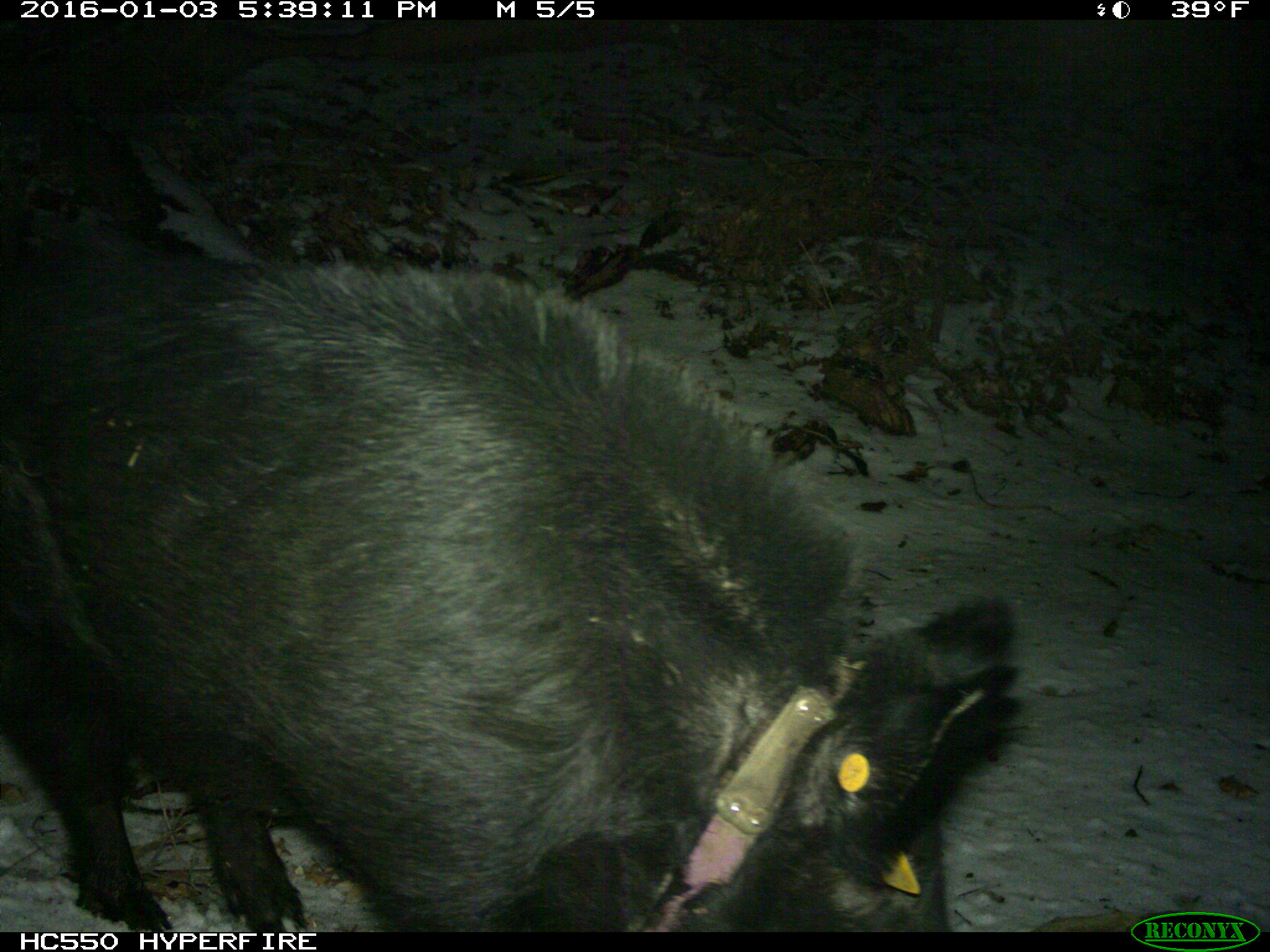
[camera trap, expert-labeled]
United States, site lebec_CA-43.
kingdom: Animalia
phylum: Chordata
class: Mammalia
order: Artiodactyla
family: Suidae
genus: Sus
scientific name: Sus scrofa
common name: wild boar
Sus scrofa (wild boar).